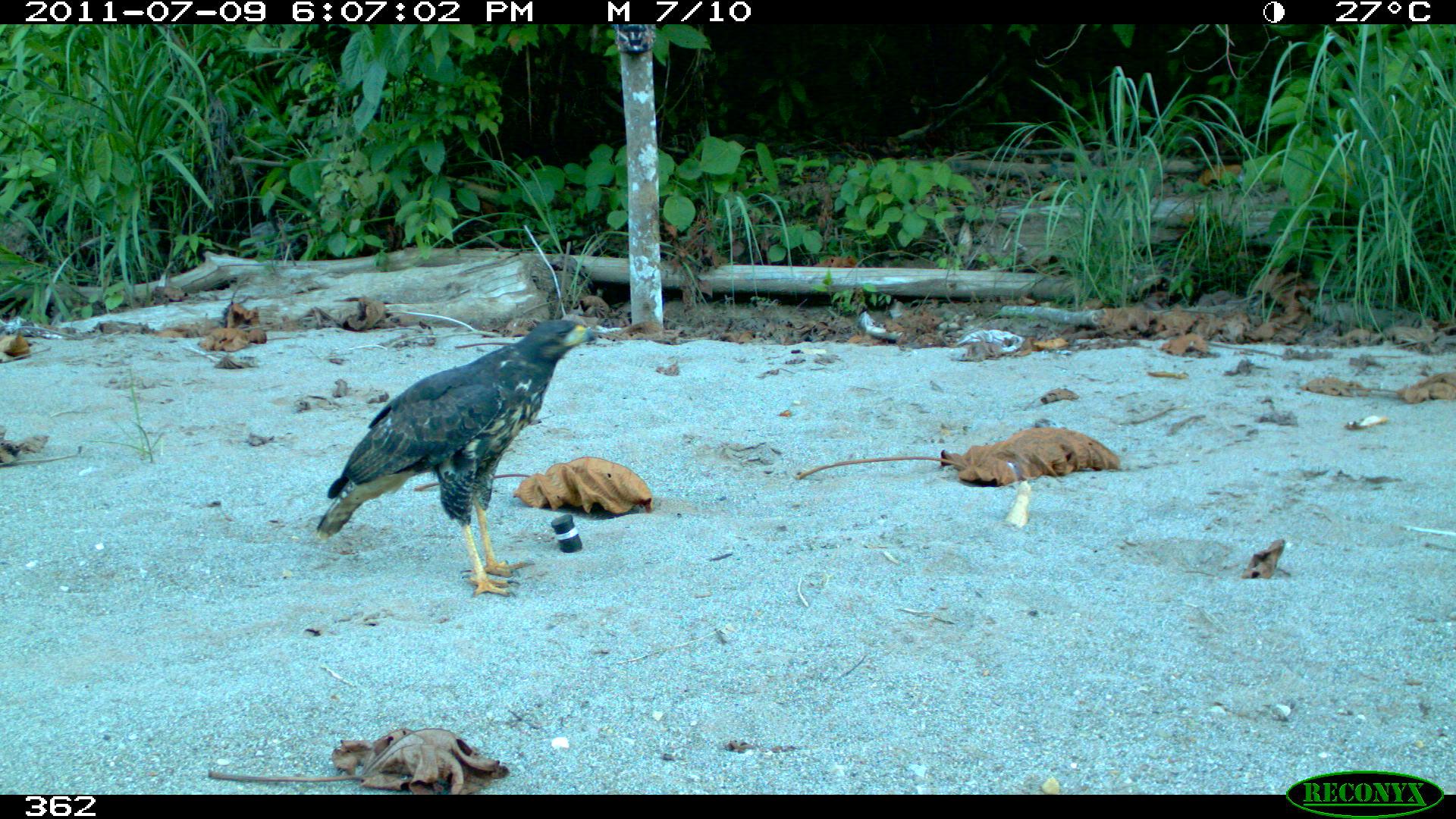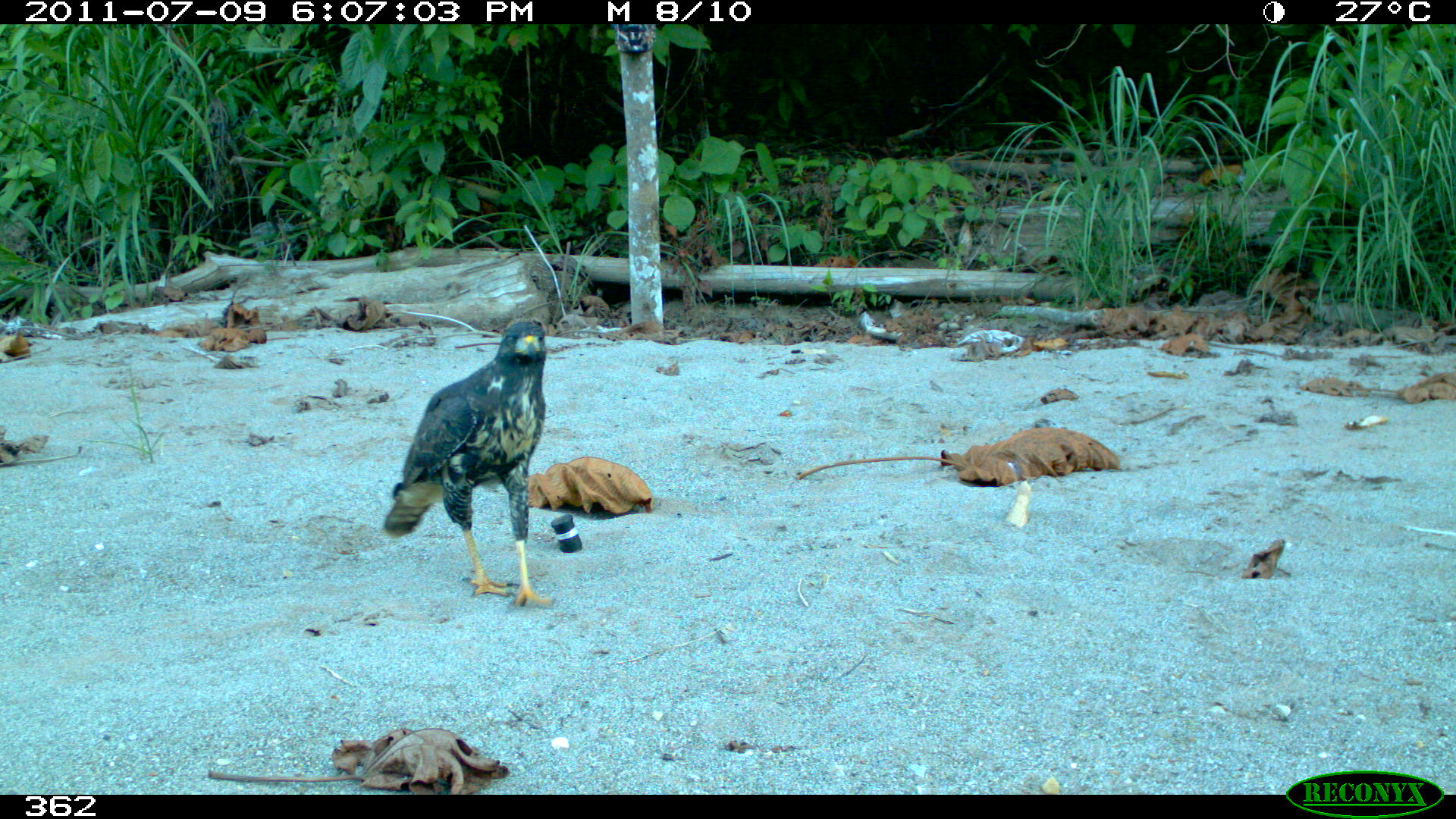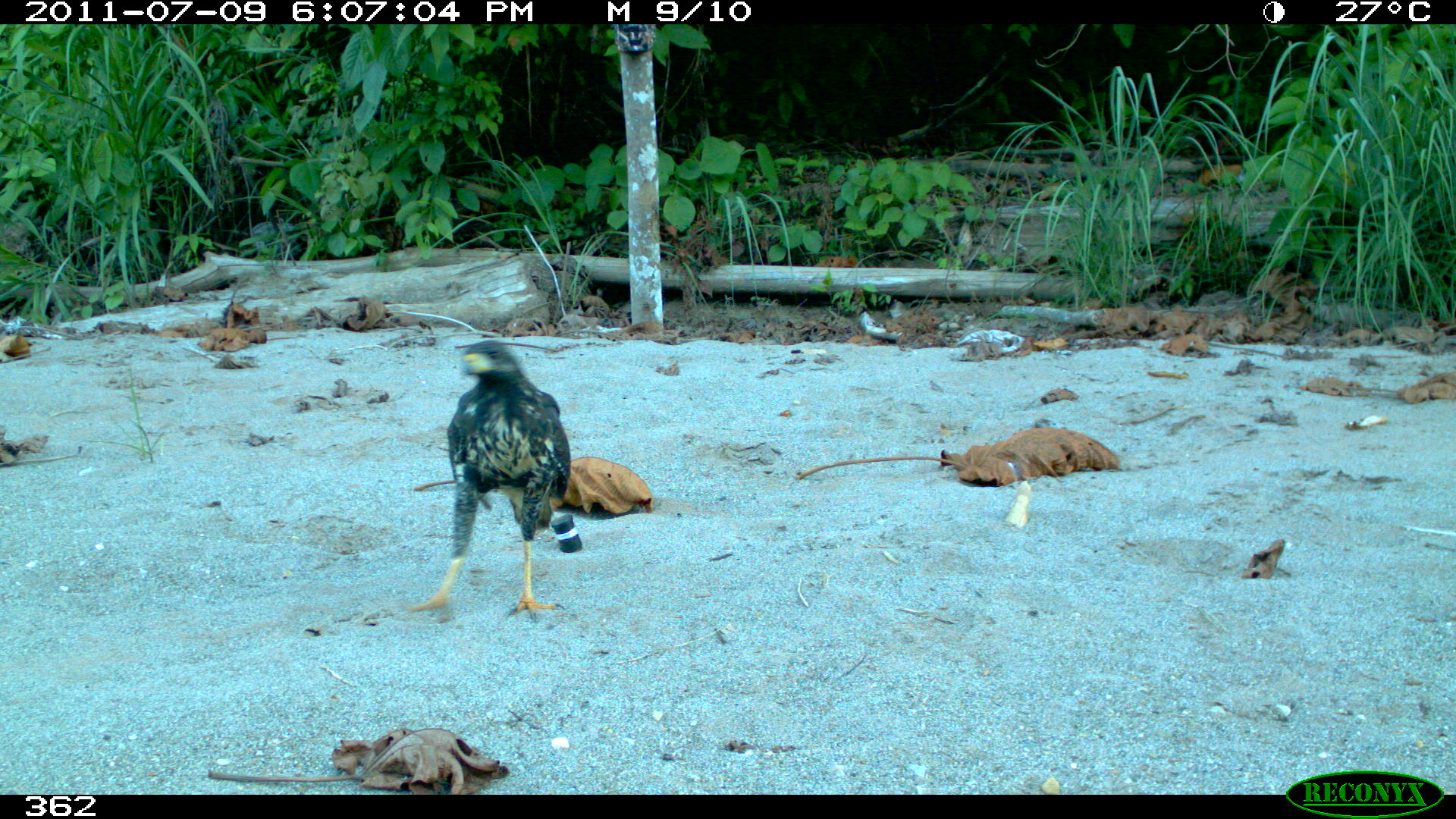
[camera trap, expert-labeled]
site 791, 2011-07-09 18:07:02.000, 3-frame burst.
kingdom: Animalia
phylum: Chordata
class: Aves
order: Accipitriformes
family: Accipitridae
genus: Buteogallus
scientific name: Buteogallus urubitinga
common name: great black hawk